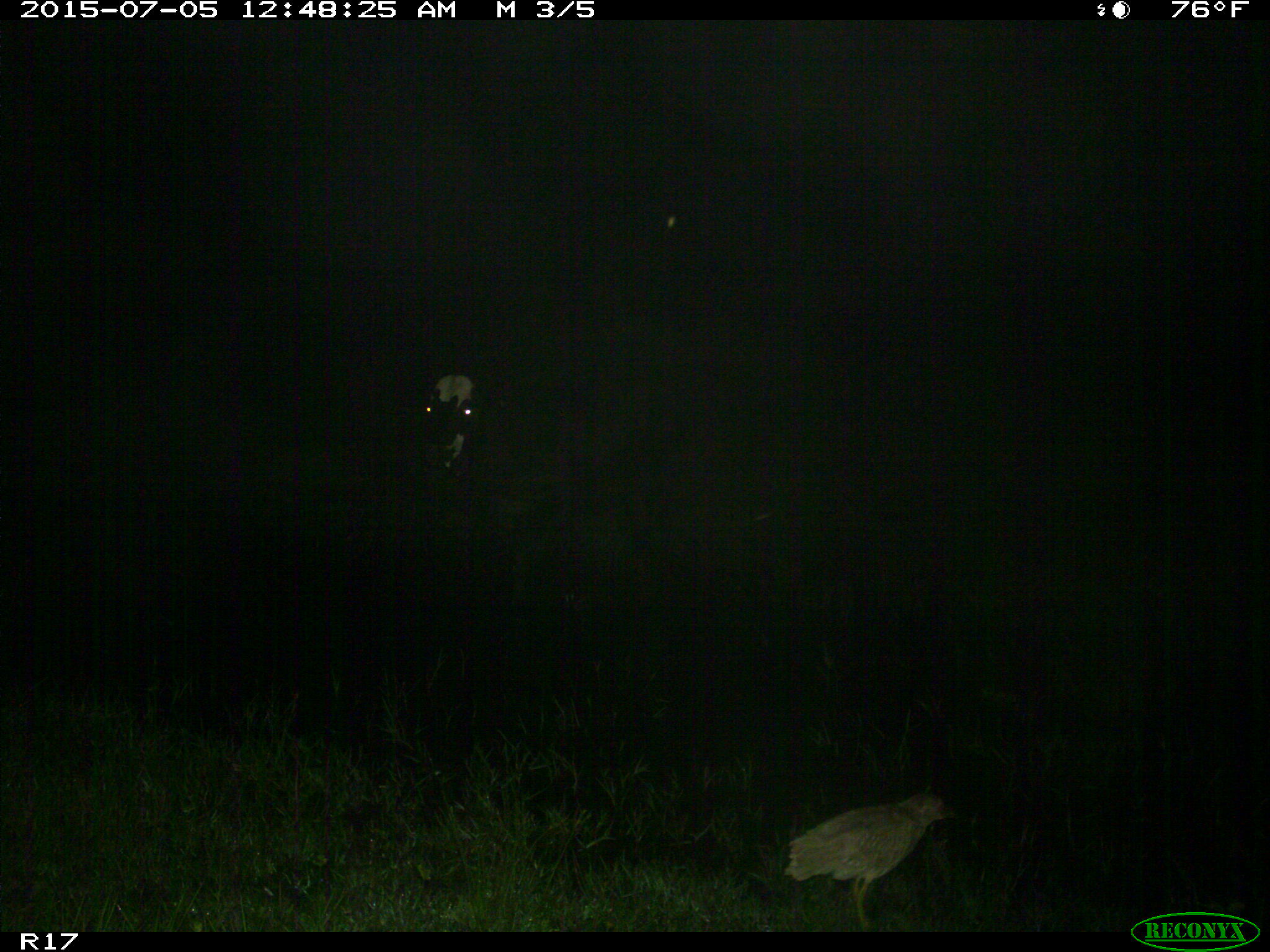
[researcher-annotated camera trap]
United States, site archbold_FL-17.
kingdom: Animalia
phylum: Chordata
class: Mammalia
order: Artiodactyla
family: Bovidae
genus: Bos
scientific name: Bos taurus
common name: domestic cow